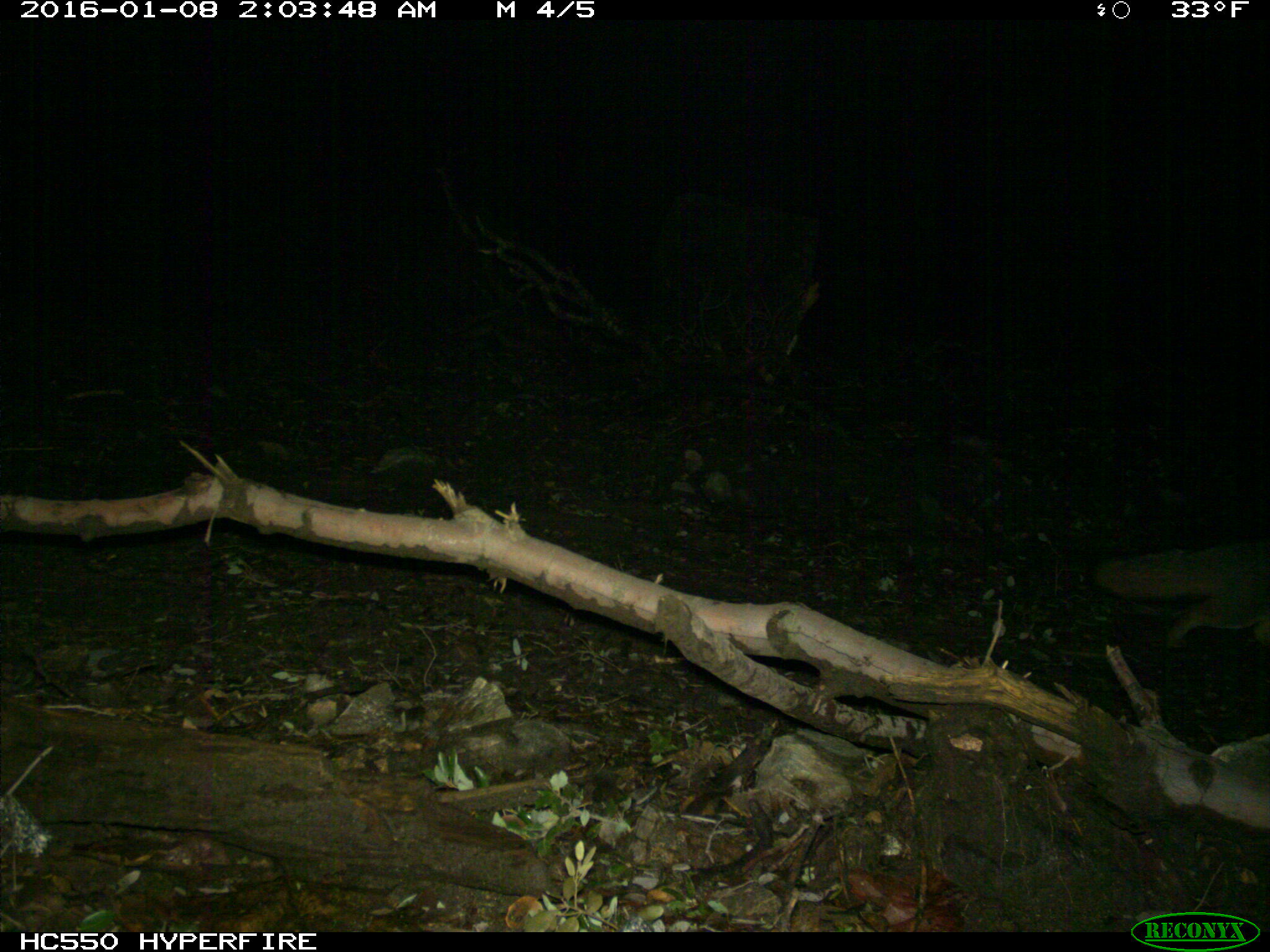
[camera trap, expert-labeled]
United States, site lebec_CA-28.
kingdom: Animalia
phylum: Chordata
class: Mammalia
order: Carnivora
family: Canidae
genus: Urocyon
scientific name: Urocyon cinereoargenteus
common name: gray fox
Urocyon cinereoargenteus (gray fox).